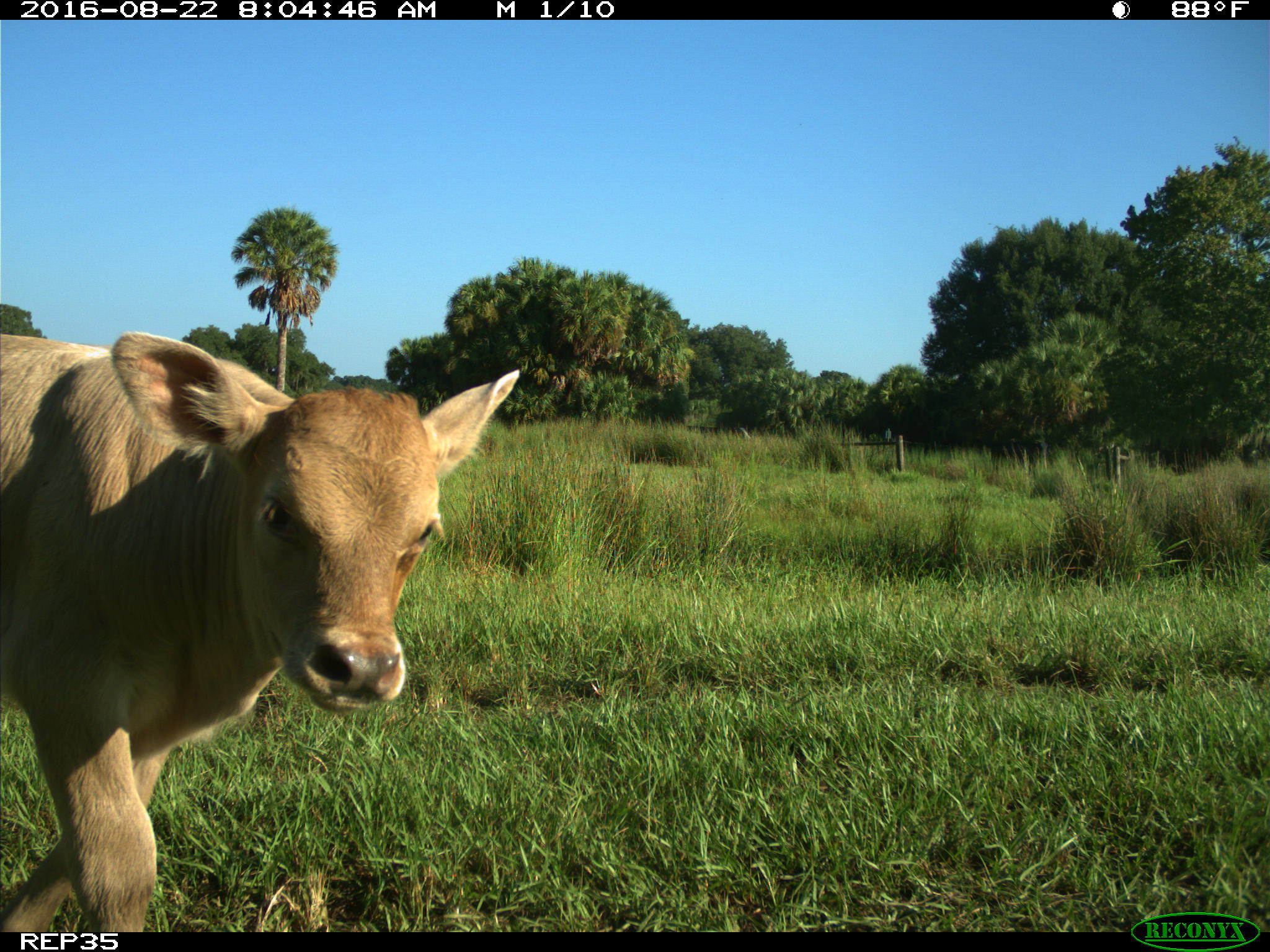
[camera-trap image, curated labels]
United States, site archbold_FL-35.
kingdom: Animalia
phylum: Chordata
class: Mammalia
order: Artiodactyla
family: Bovidae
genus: Bos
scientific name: Bos taurus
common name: domestic cow